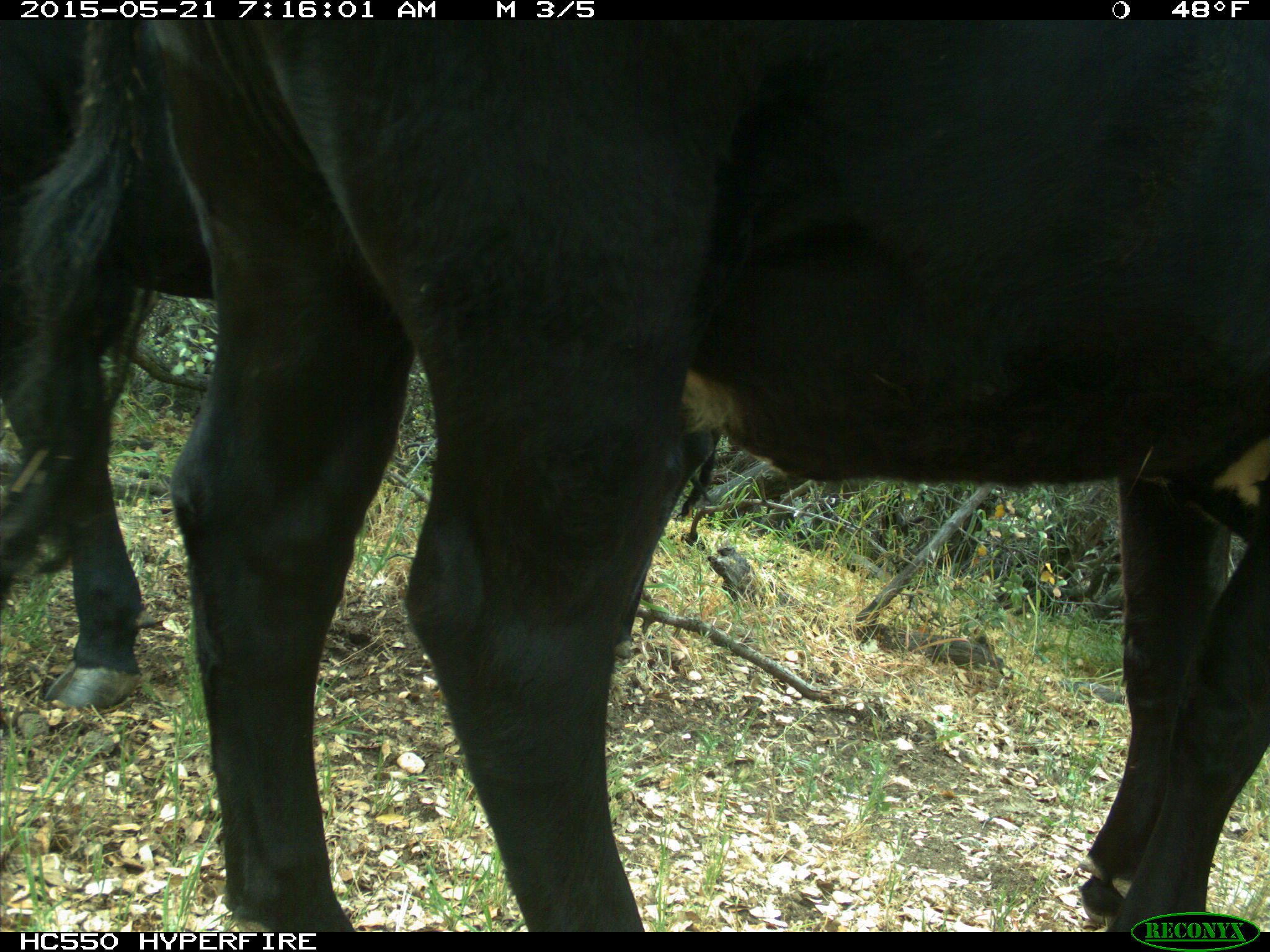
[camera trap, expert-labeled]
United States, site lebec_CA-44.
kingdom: Animalia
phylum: Chordata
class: Mammalia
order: Artiodactyla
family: Bovidae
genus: Bos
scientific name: Bos taurus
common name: domestic cow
Bos taurus (domestic cow).